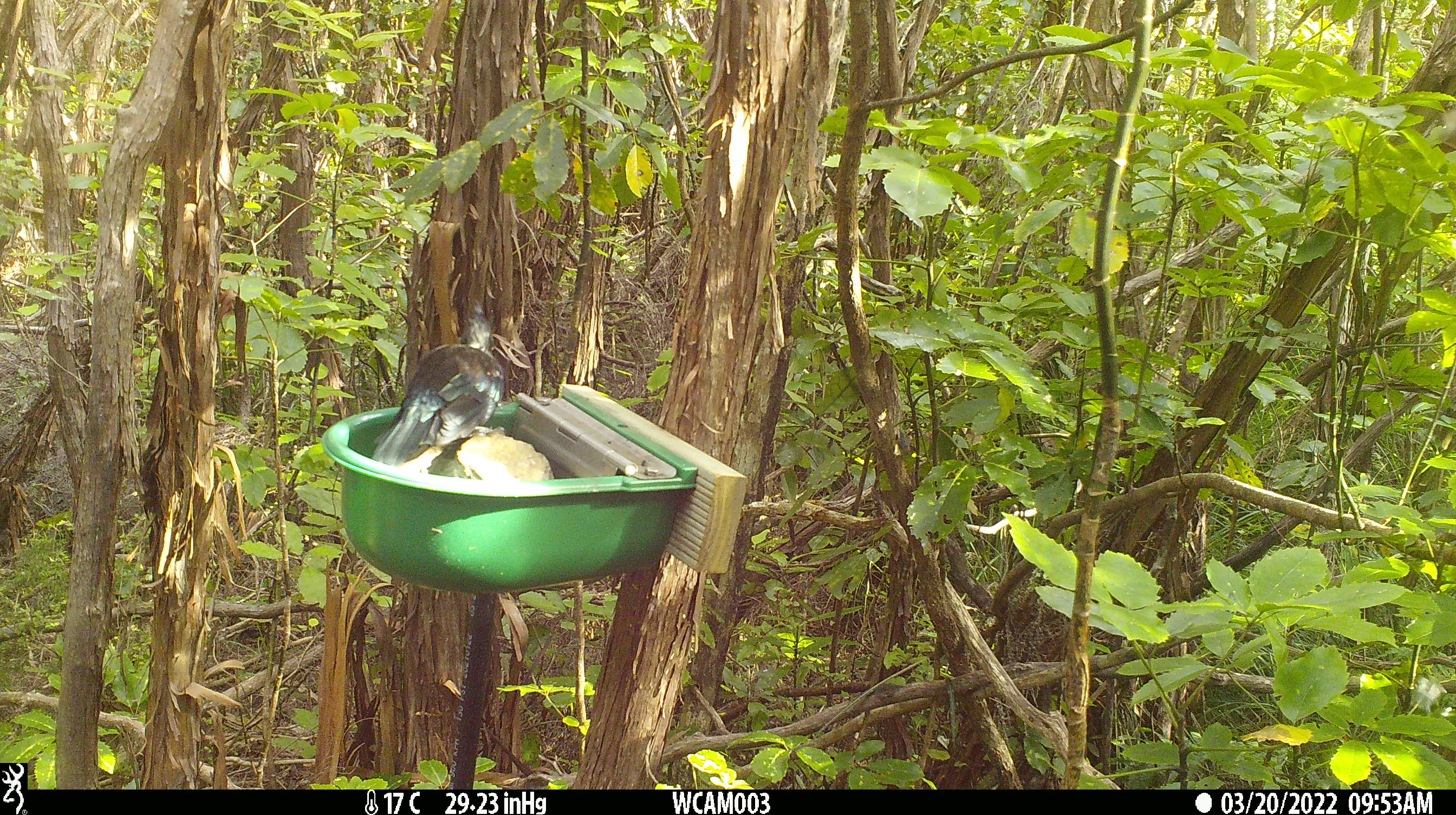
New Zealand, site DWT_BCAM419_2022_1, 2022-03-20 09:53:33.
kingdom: Animalia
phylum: Chordata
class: Aves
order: Passeriformes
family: Meliphagidae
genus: Prosthemadera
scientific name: Prosthemadera novaeseelandiae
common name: tui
Tui (Prosthemadera novaeseelandiae).